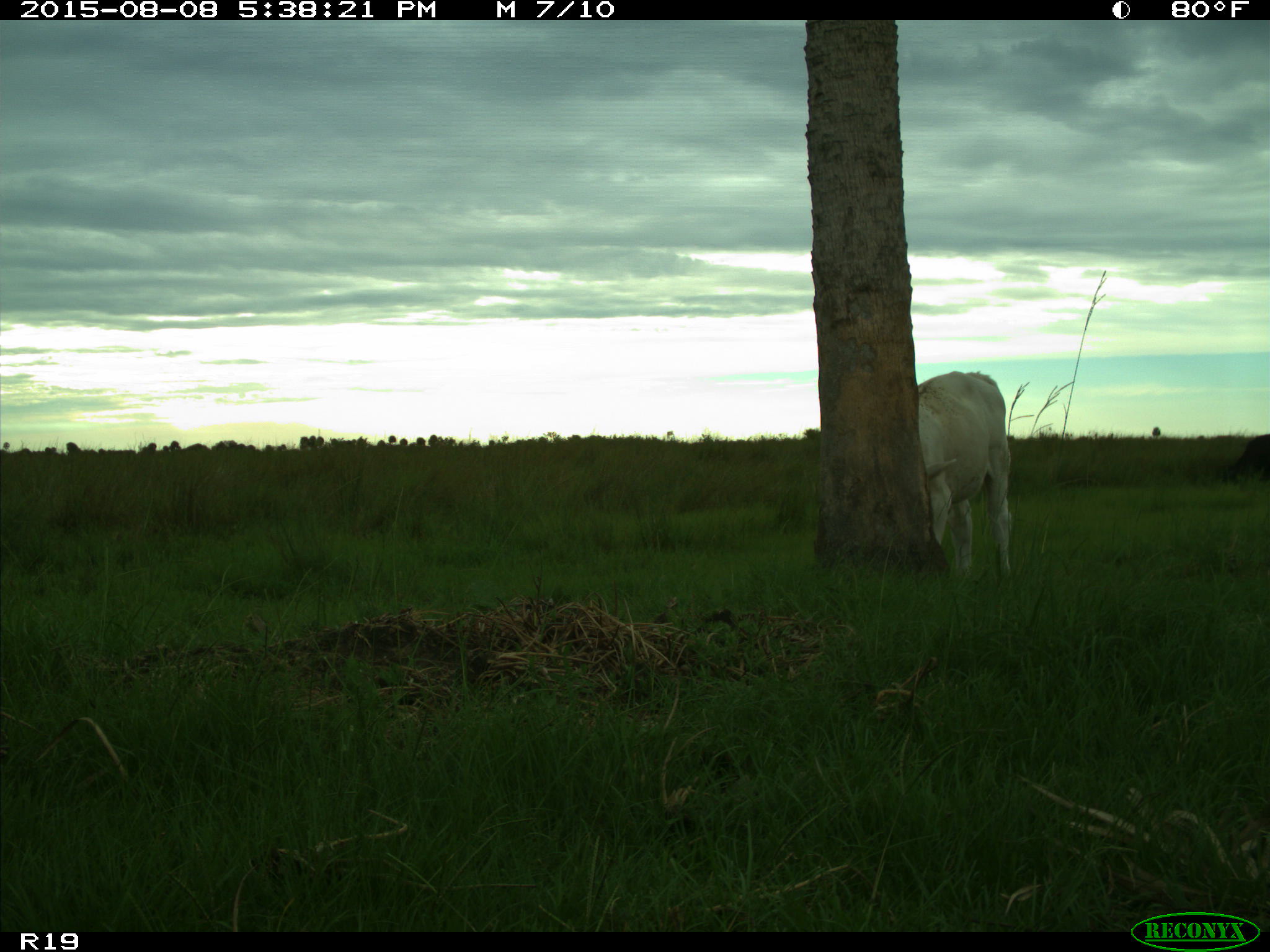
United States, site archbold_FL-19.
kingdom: Animalia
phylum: Chordata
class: Mammalia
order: Artiodactyla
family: Bovidae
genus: Bos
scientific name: Bos taurus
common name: domestic cow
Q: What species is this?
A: Bos taurus (domestic cow).